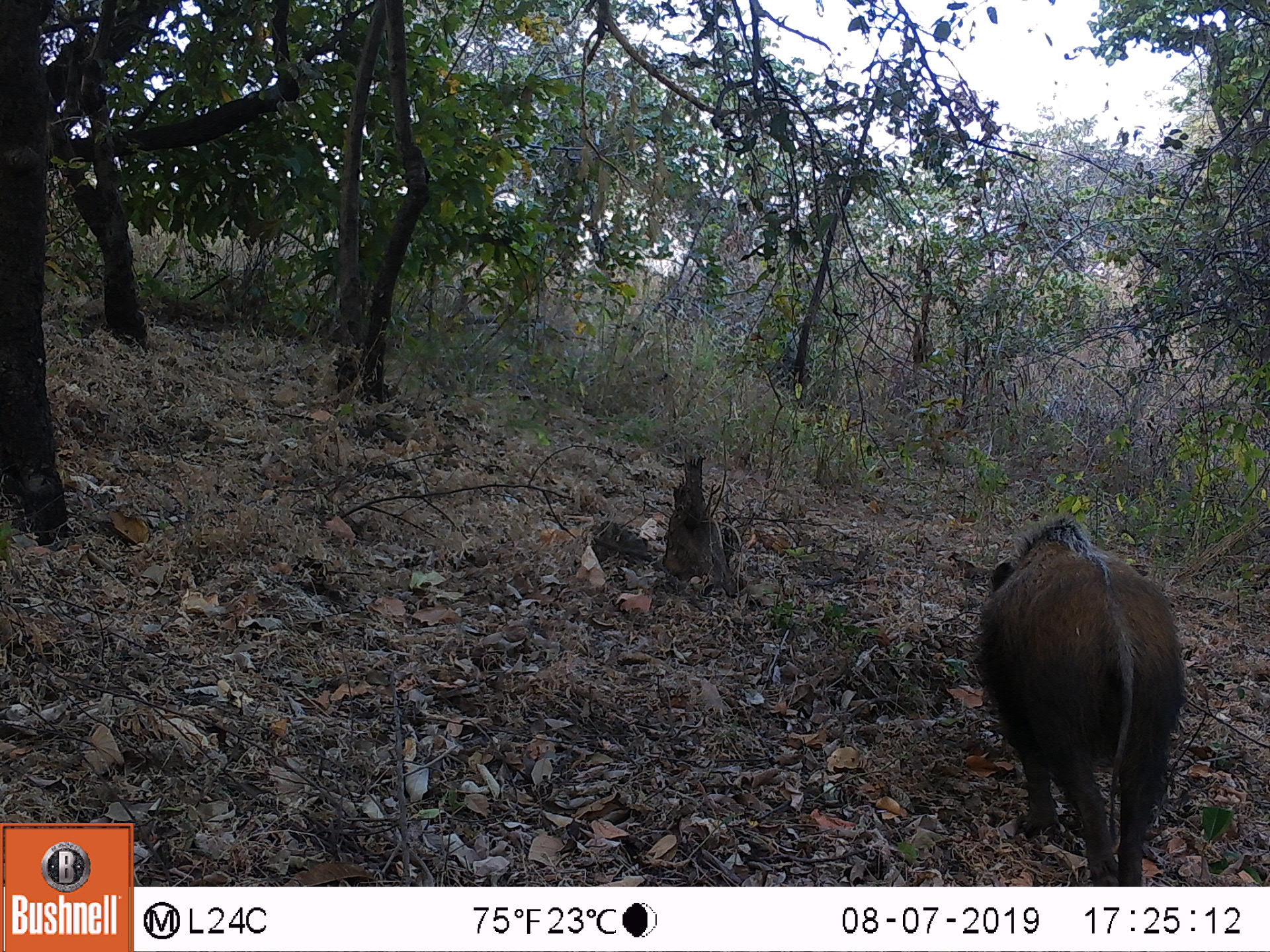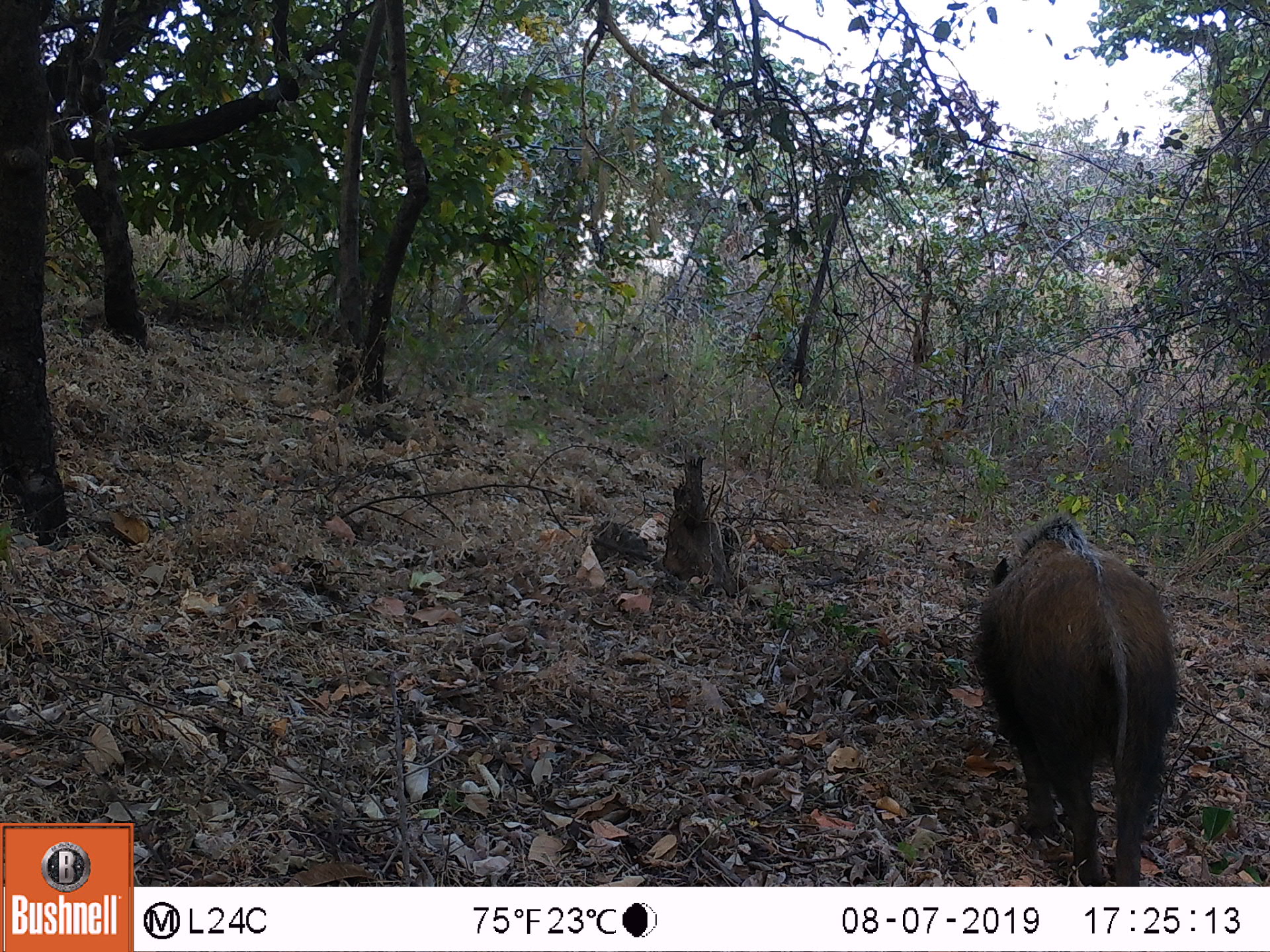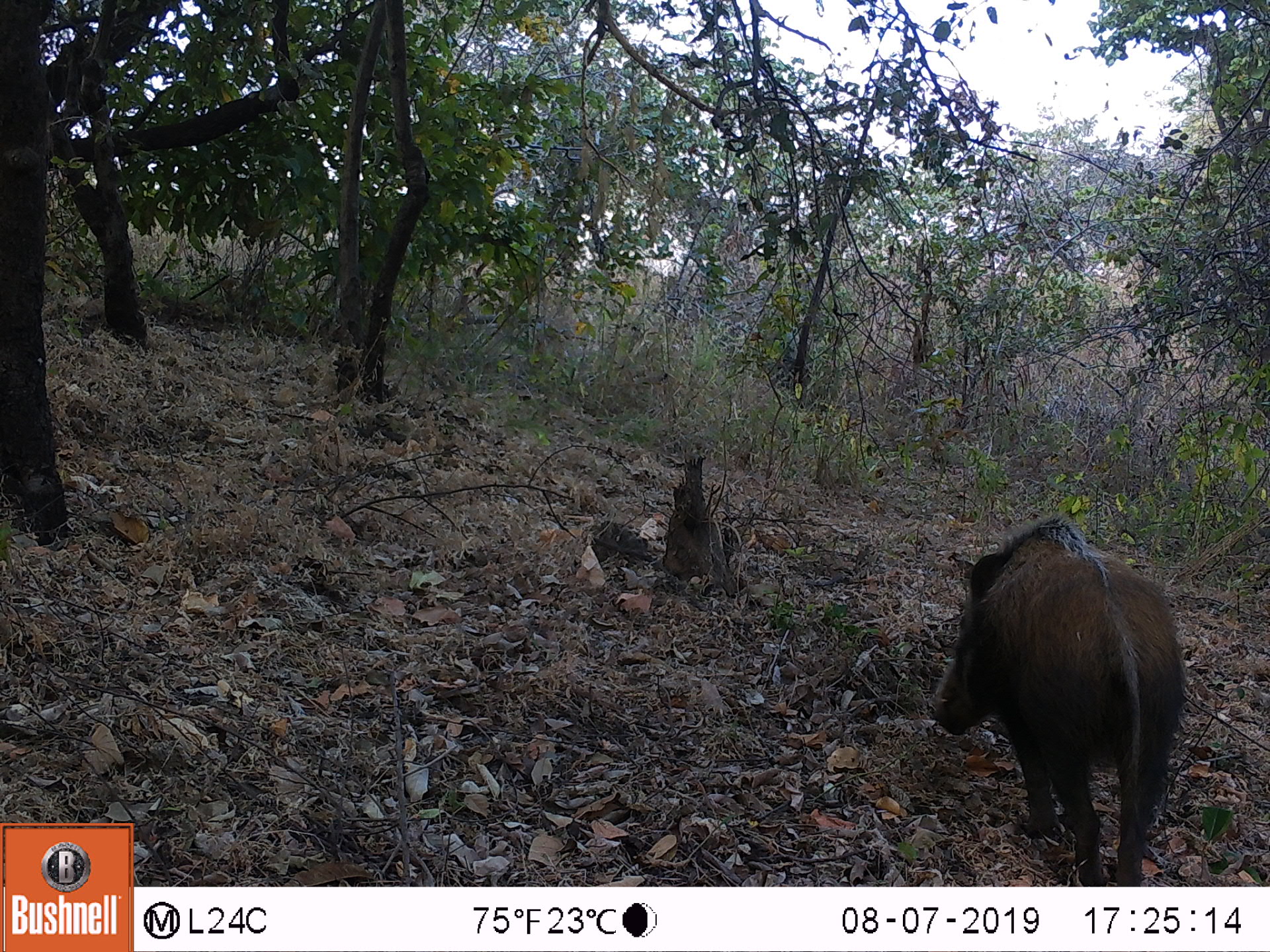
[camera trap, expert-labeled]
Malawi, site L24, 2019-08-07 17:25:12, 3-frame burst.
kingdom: Animalia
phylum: Chordata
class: Mammalia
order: Artiodactyla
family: Suidae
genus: Potamochoerus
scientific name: Potamochoerus larvatus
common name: bushpig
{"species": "bushpig (Potamochoerus larvatus)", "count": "1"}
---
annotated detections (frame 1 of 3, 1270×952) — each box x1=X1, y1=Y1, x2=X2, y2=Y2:
bushpig: x1=955, y1=517, x2=1194, y2=876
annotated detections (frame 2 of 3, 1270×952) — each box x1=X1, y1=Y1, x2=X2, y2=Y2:
bushpig: x1=975, y1=509, x2=1187, y2=875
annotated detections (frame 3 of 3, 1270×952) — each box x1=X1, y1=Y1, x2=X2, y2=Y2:
bushpig: x1=917, y1=509, x2=1194, y2=881